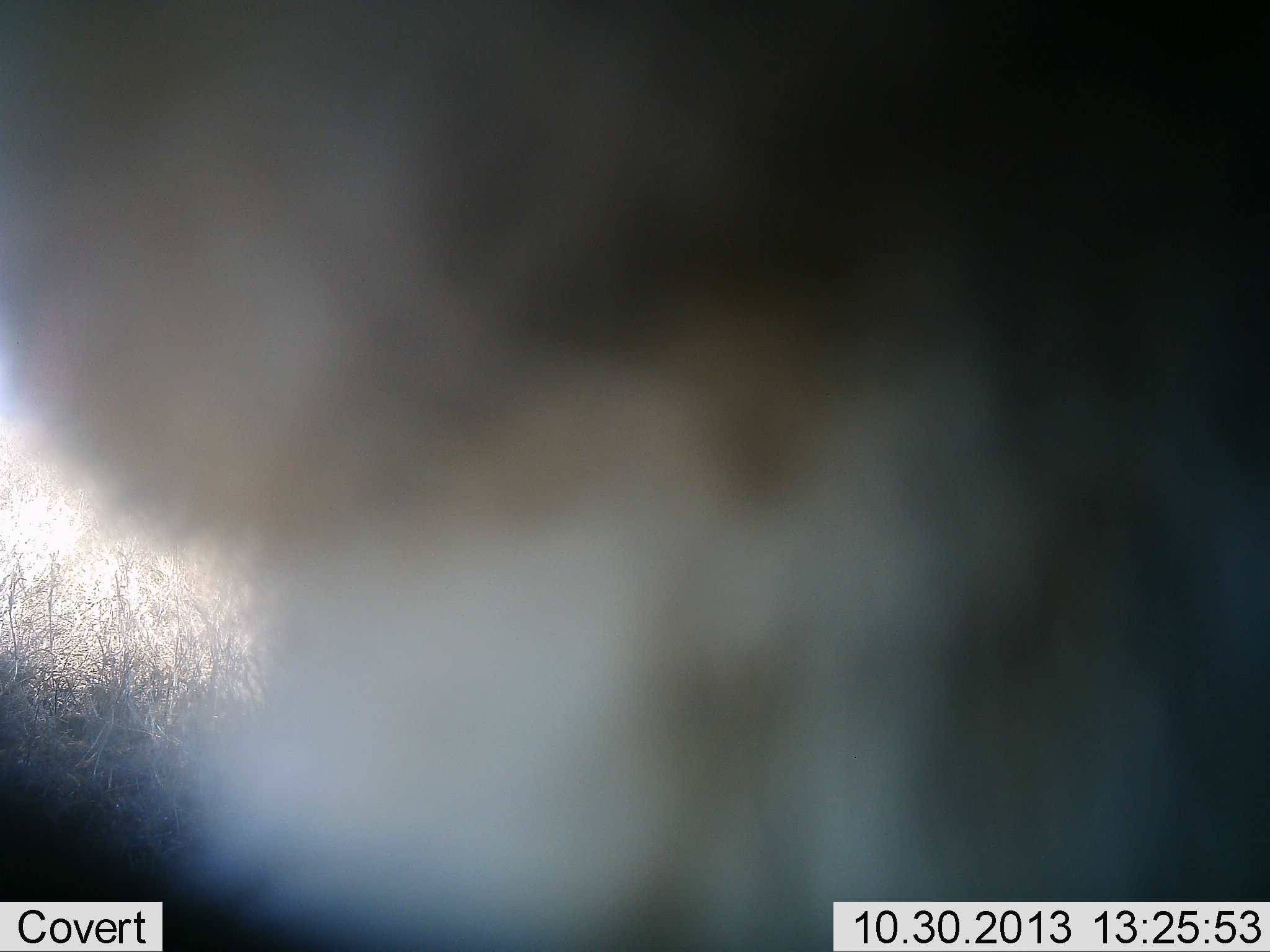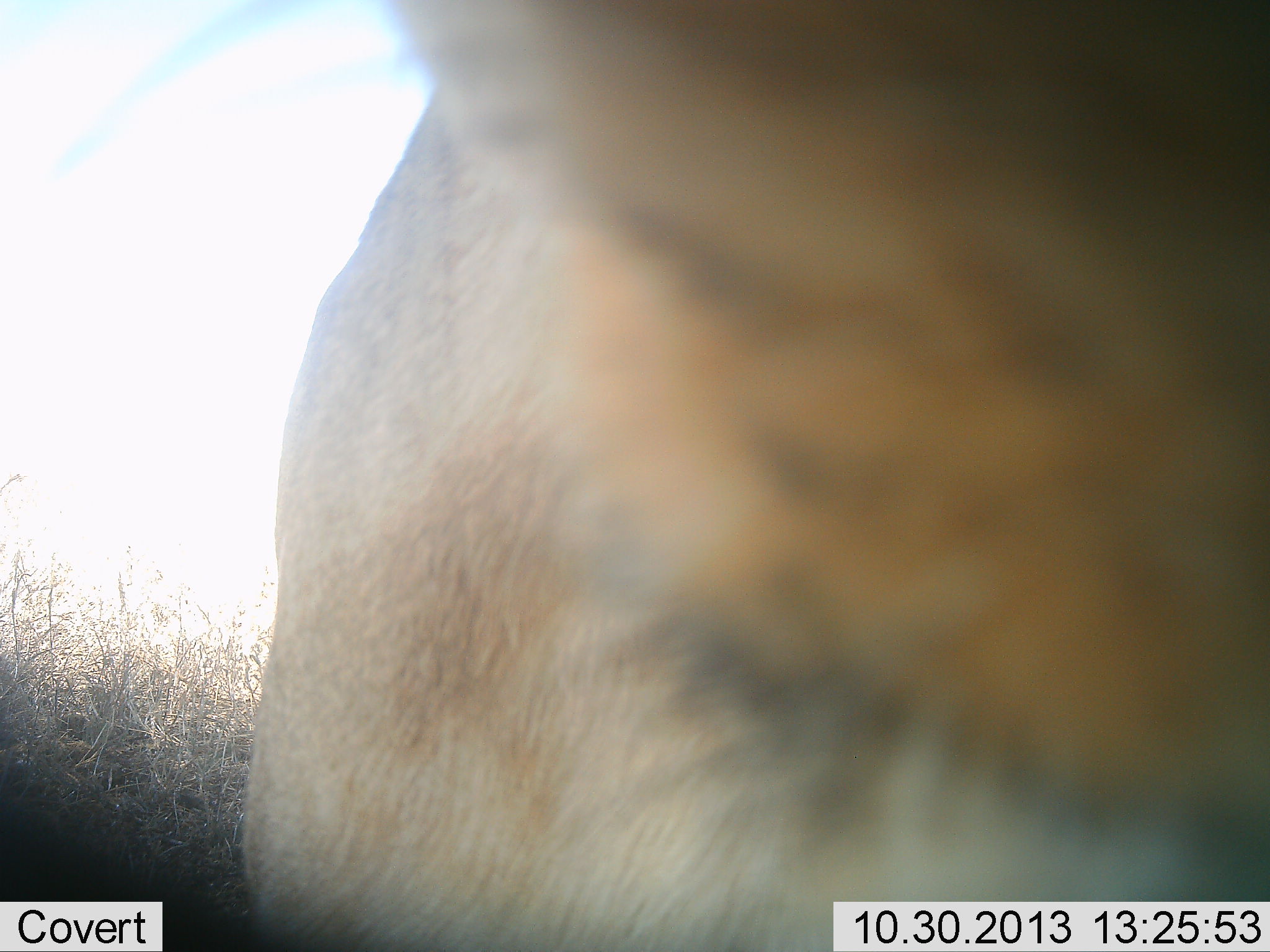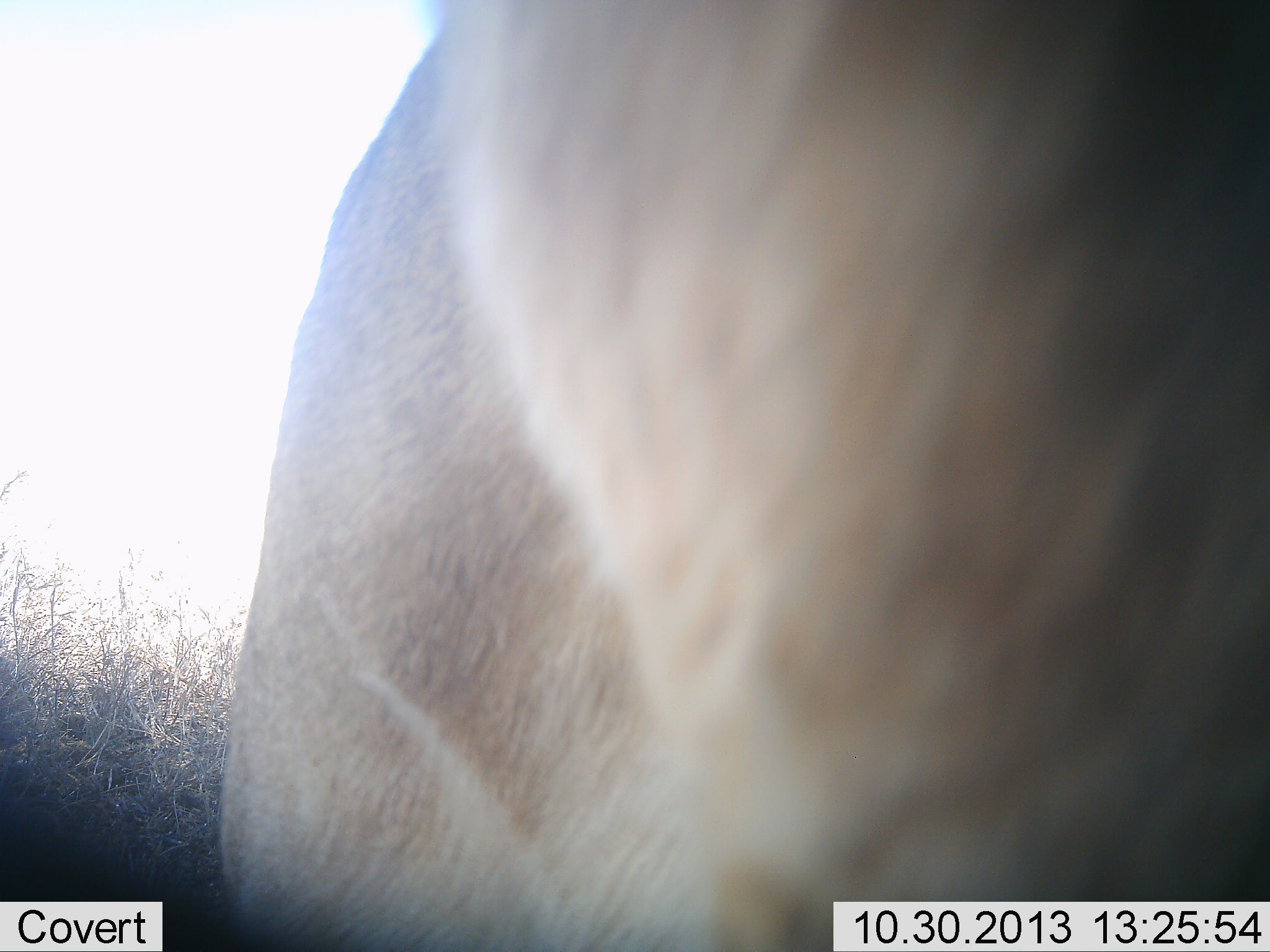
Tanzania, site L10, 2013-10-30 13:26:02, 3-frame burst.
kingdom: Animalia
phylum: Chordata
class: Mammalia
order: Carnivora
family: Felidae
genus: Panthera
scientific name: Panthera leo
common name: lion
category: lionfemale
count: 1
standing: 80%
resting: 0%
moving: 10%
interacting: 20%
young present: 0%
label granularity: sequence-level